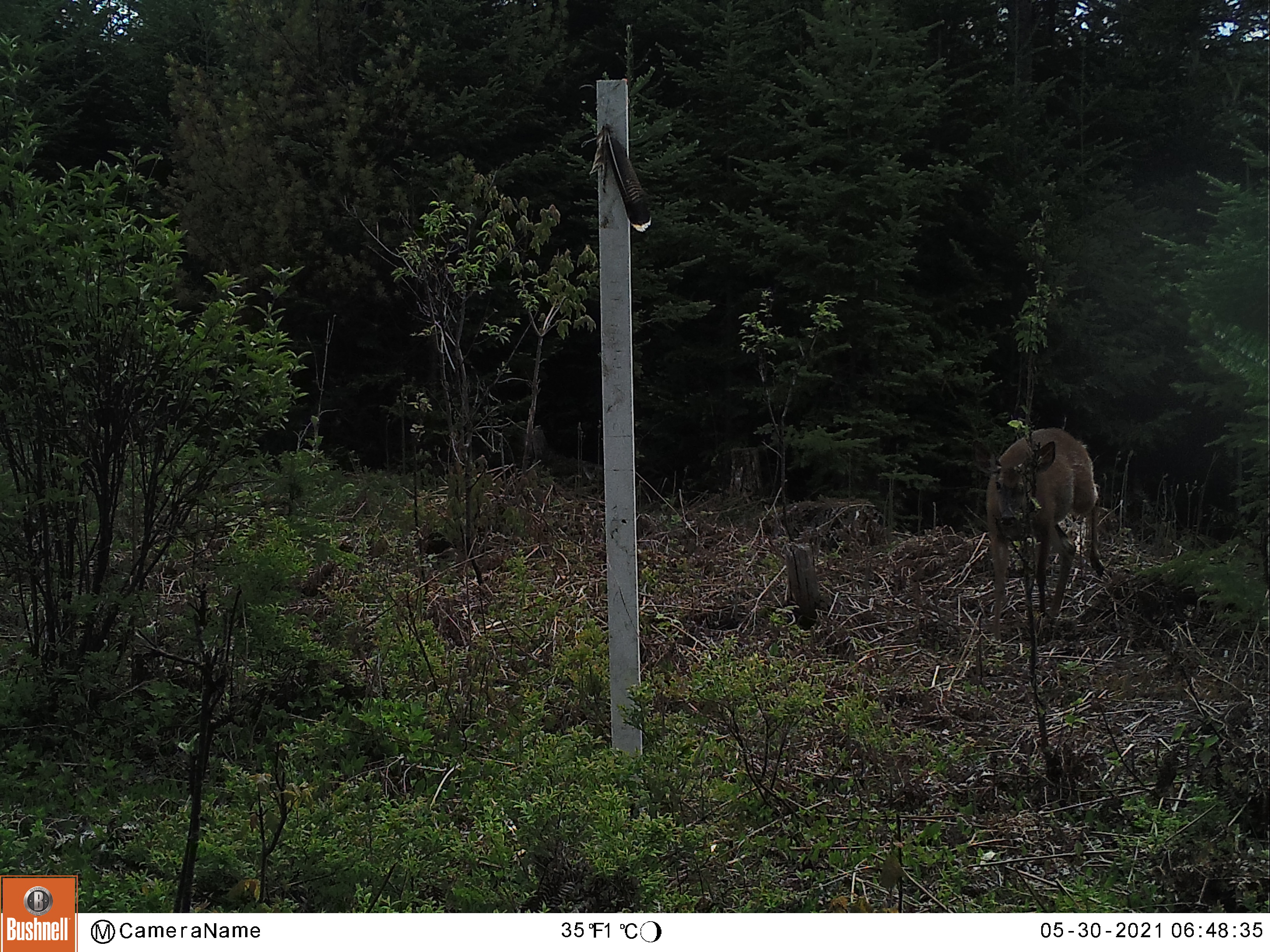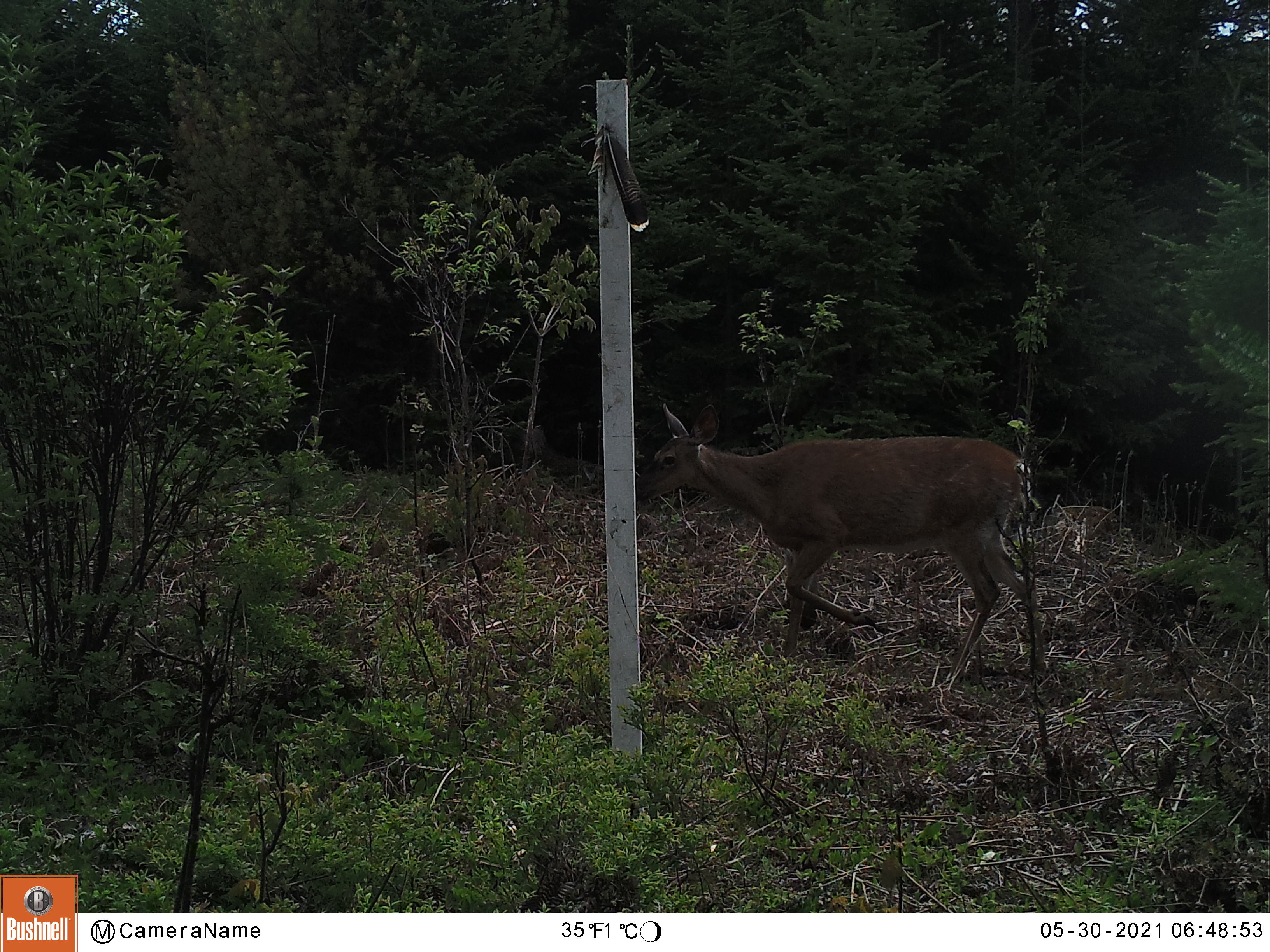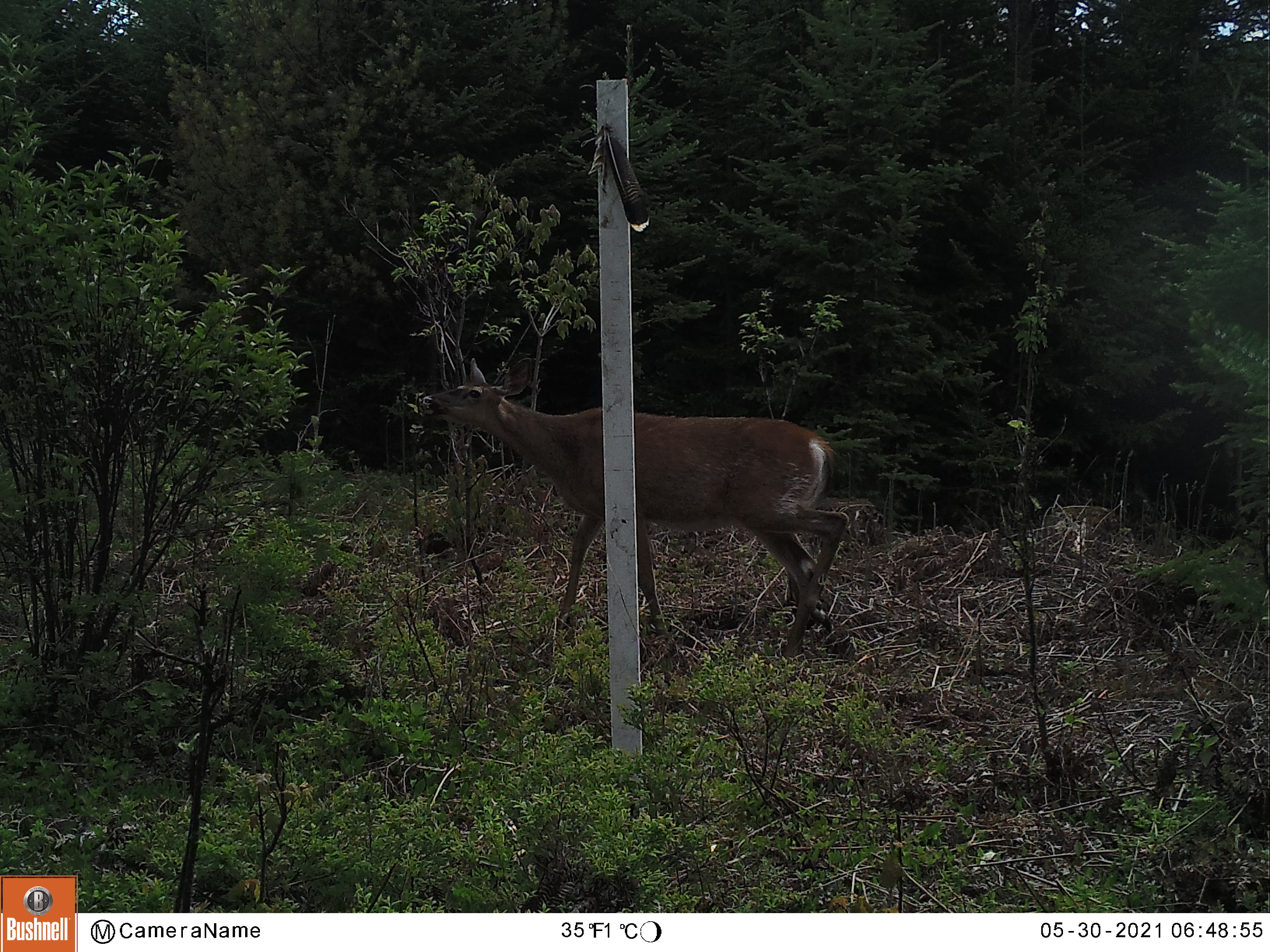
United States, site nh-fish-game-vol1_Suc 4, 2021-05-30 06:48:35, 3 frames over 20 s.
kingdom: Animalia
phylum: Chordata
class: Mammalia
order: Artiodactyla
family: Cervidae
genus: Odocoileus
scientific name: Odocoileus virginianus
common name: white-tailed deer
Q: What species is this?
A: White-tailed deer (Odocoileus virginianus).